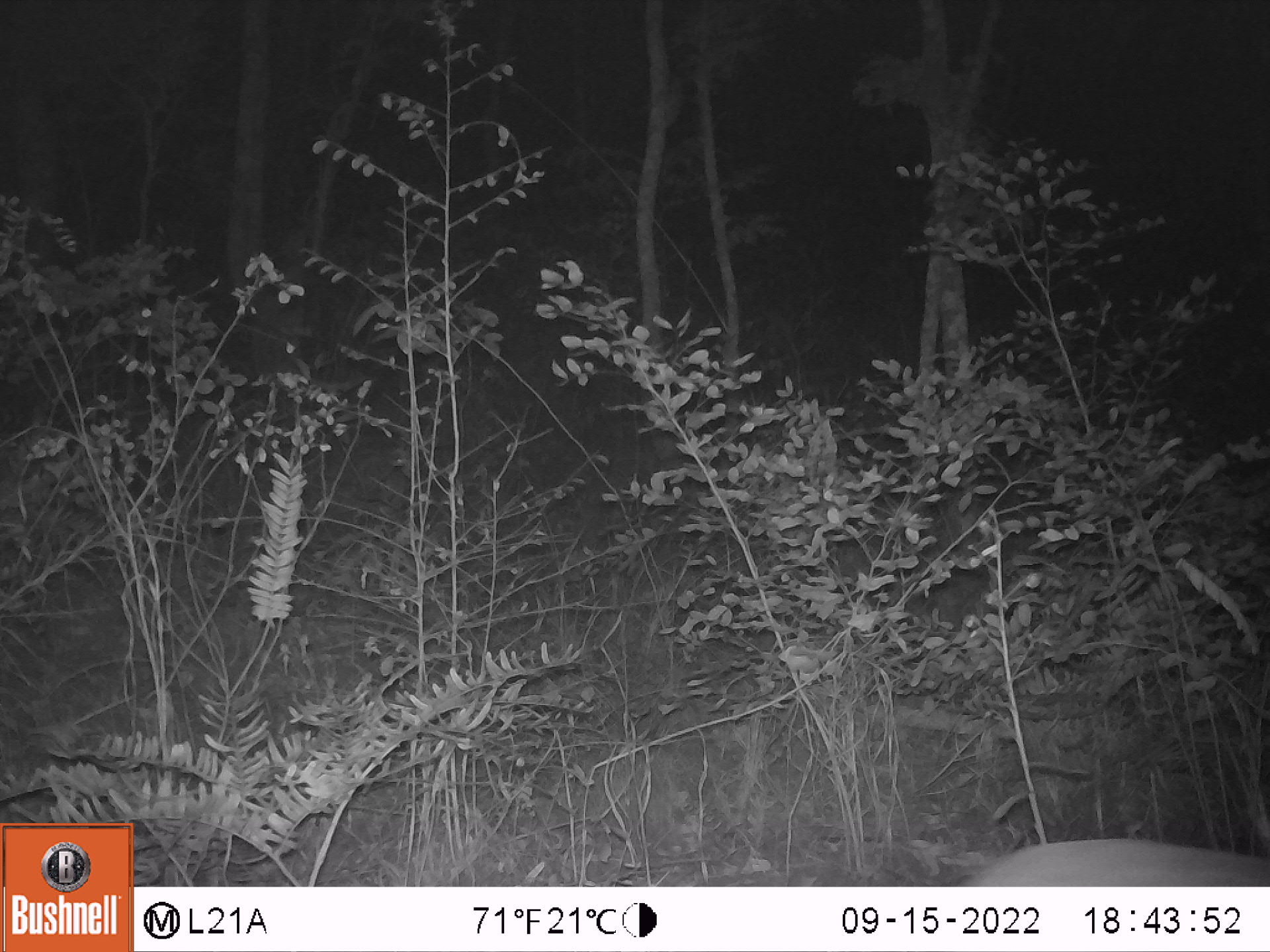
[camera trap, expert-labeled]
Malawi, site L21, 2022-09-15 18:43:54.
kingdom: Animalia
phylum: Chordata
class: Mammalia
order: Artiodactyla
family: Bovidae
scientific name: Antilopinae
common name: small antelope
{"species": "small antelope (Antilopinae)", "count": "1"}